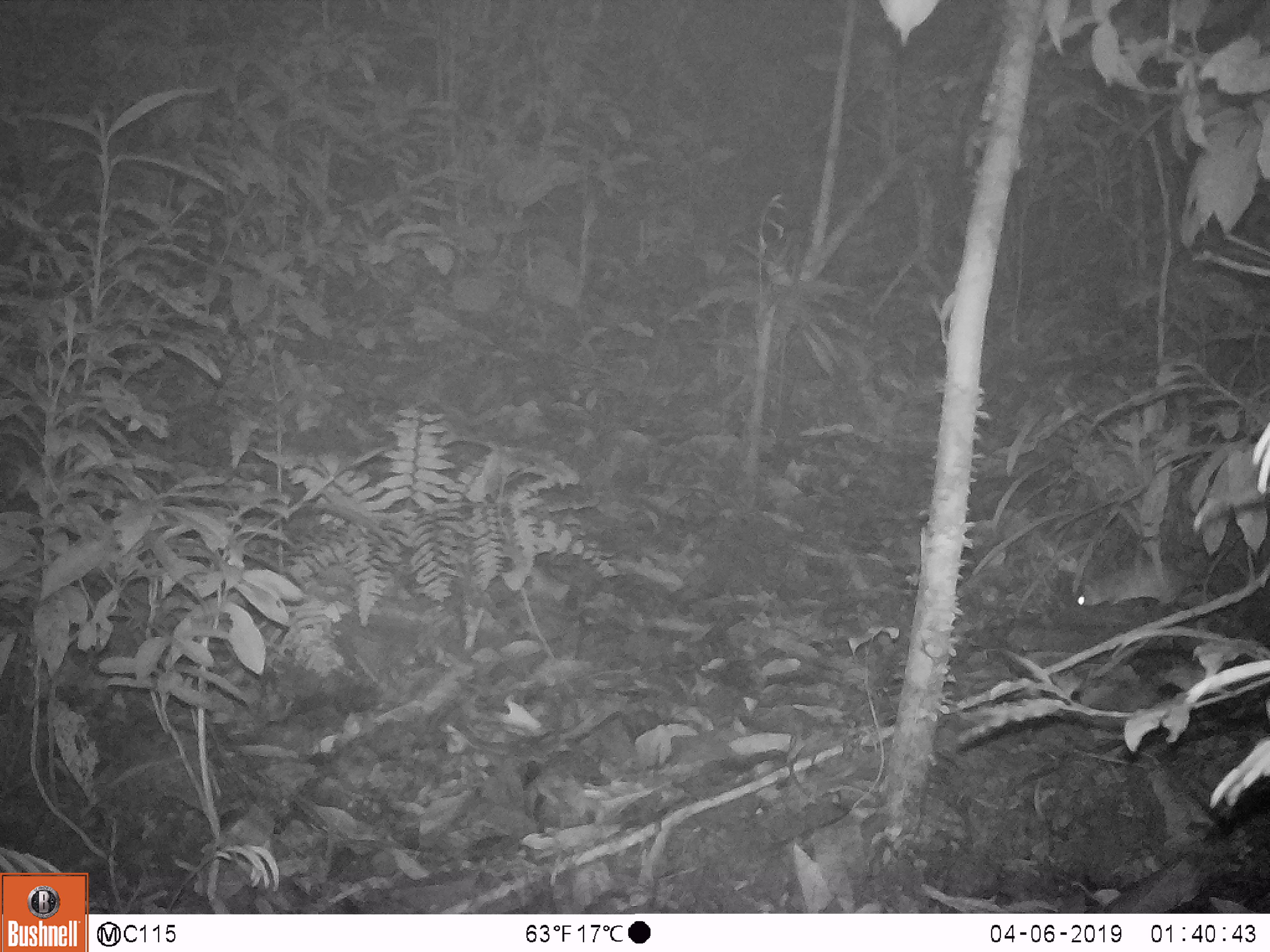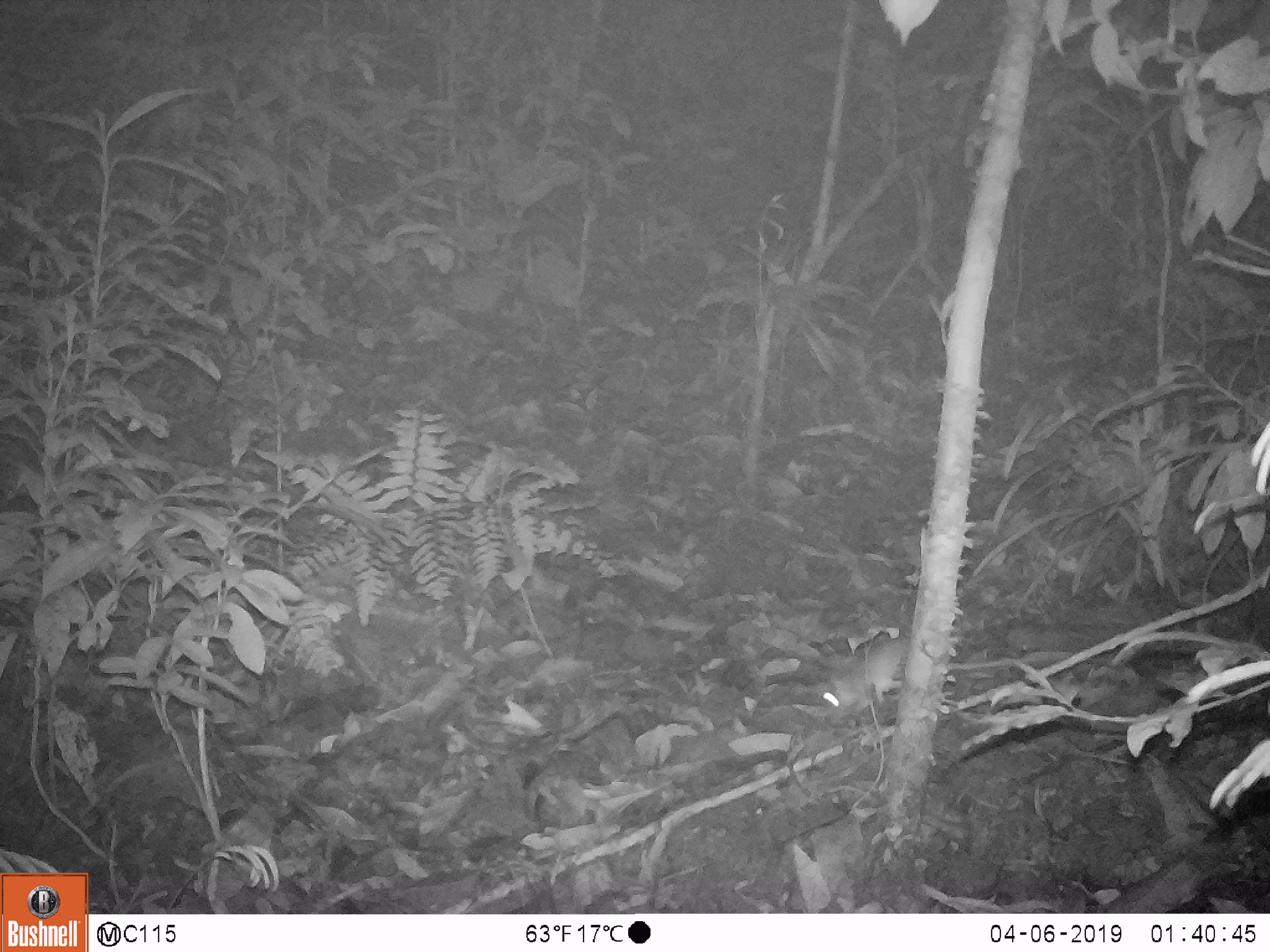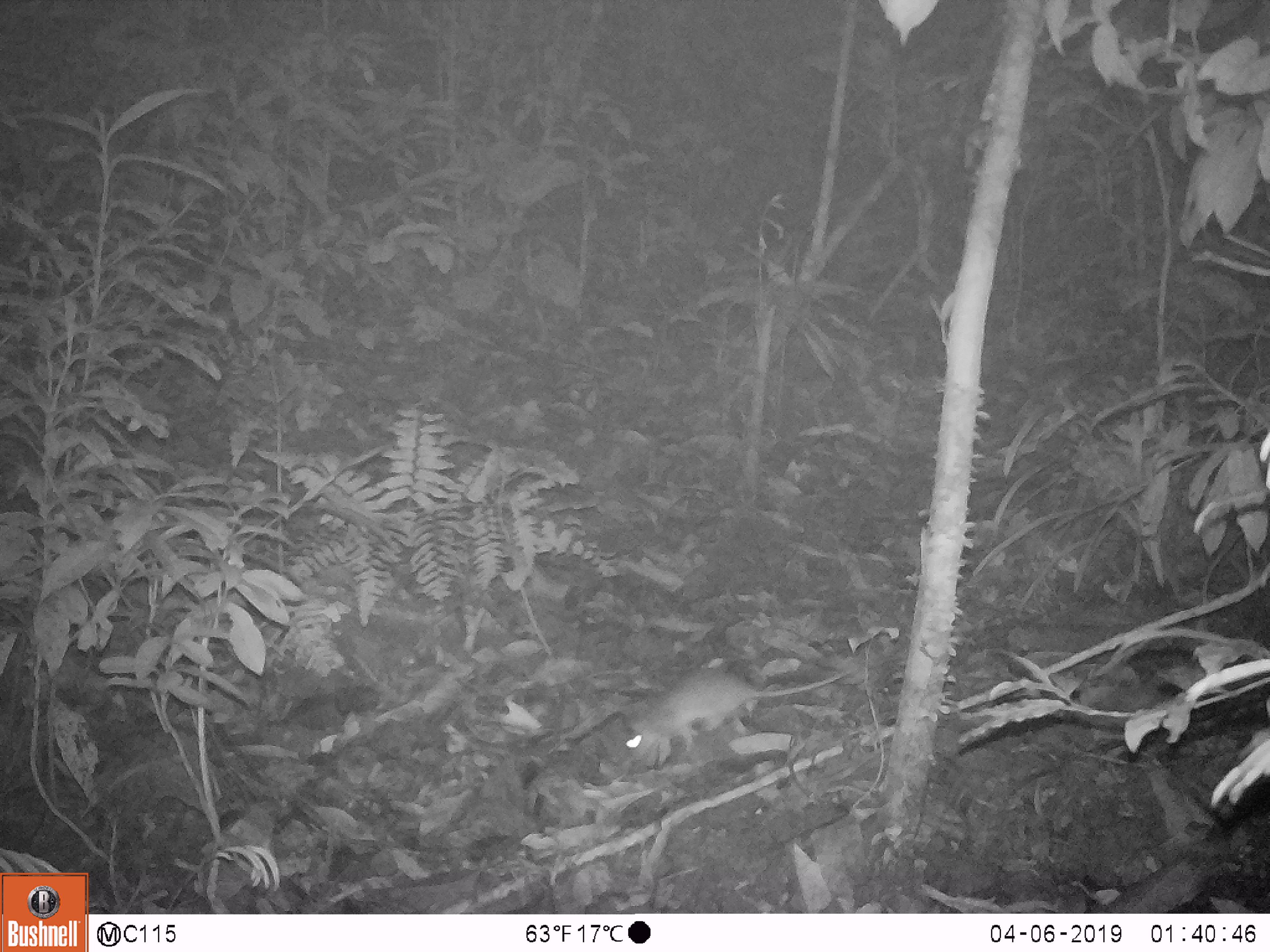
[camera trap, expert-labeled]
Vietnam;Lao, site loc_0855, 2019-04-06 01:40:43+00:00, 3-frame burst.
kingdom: Animalia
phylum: Chordata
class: Mammalia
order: Rodentia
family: Muridae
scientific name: Muridae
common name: old-world mice and rats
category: unidentified murid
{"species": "unidentified murid (old-world mice and rats) (Muridae)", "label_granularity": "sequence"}